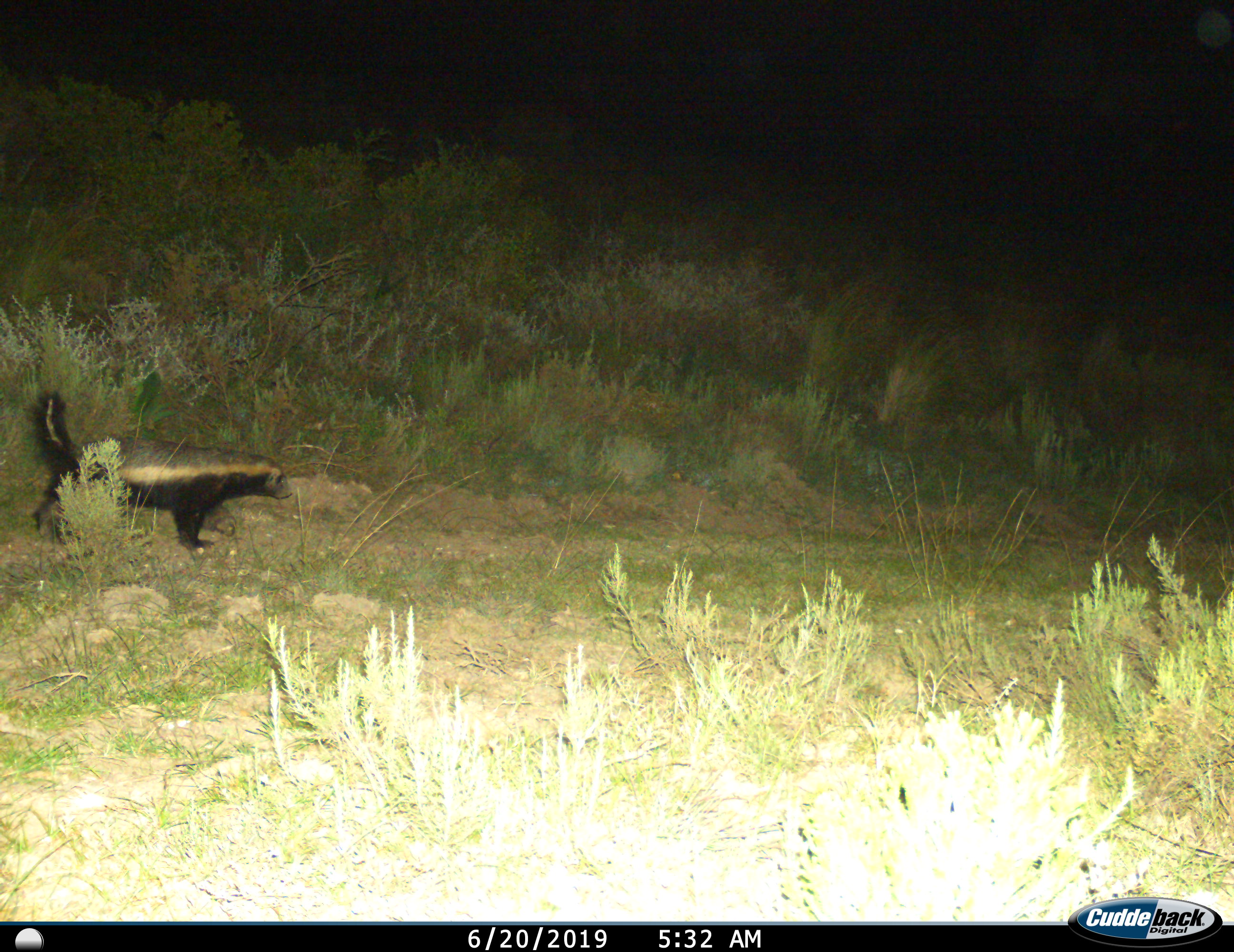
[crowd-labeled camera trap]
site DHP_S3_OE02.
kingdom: Animalia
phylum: Chordata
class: Mammalia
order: Carnivora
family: Mustelidae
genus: Mellivora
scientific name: Mellivora capensis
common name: honey badger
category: honeybadger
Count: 1.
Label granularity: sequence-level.